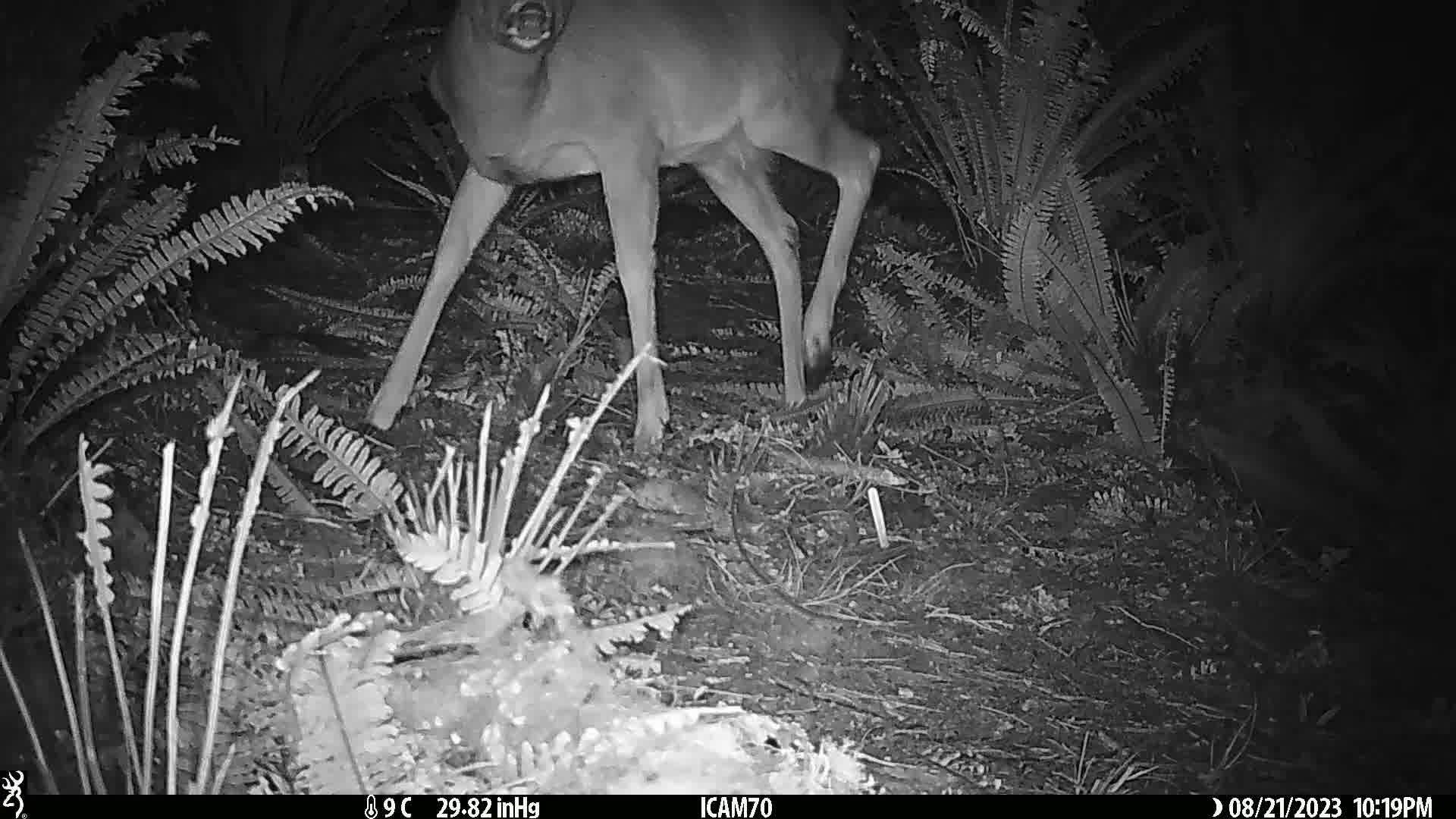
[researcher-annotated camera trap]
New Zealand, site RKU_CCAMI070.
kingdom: Animalia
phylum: Chordata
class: Mammalia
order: Artiodactyla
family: Cervidae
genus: Odocoileus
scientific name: Odocoileus virginianus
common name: white-tailed deer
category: white tailed deer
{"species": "white tailed deer (white-tailed deer) (Odocoileus virginianus)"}